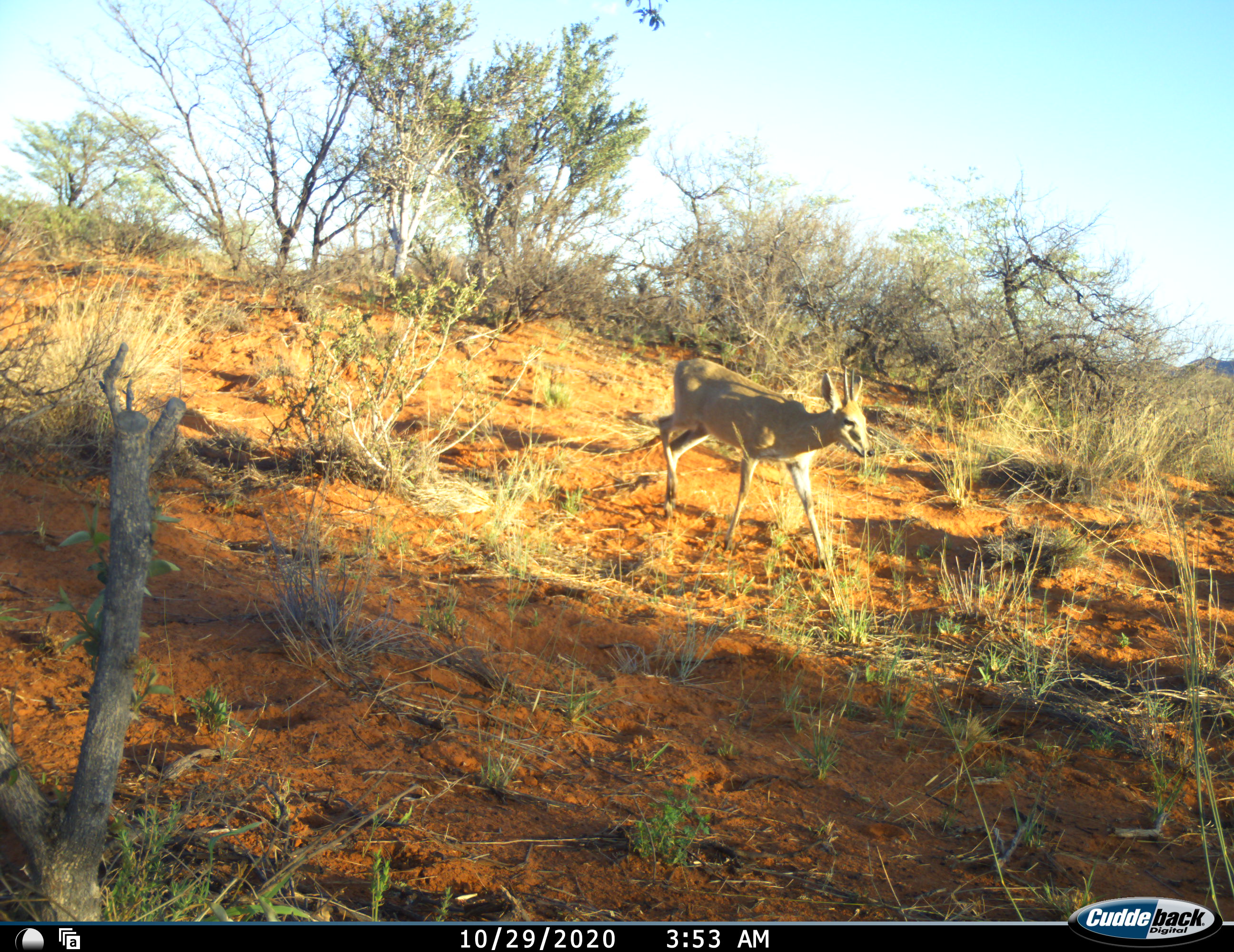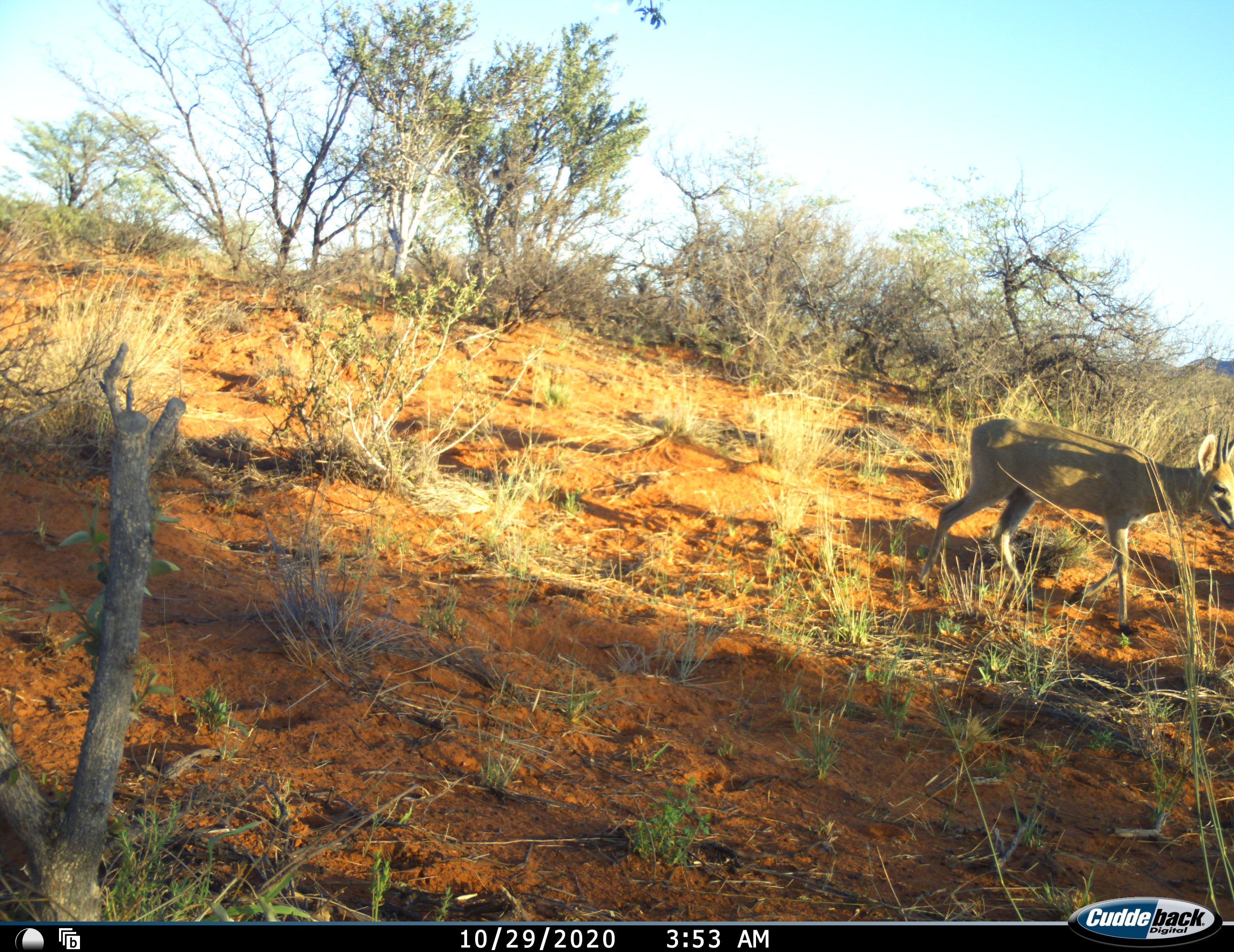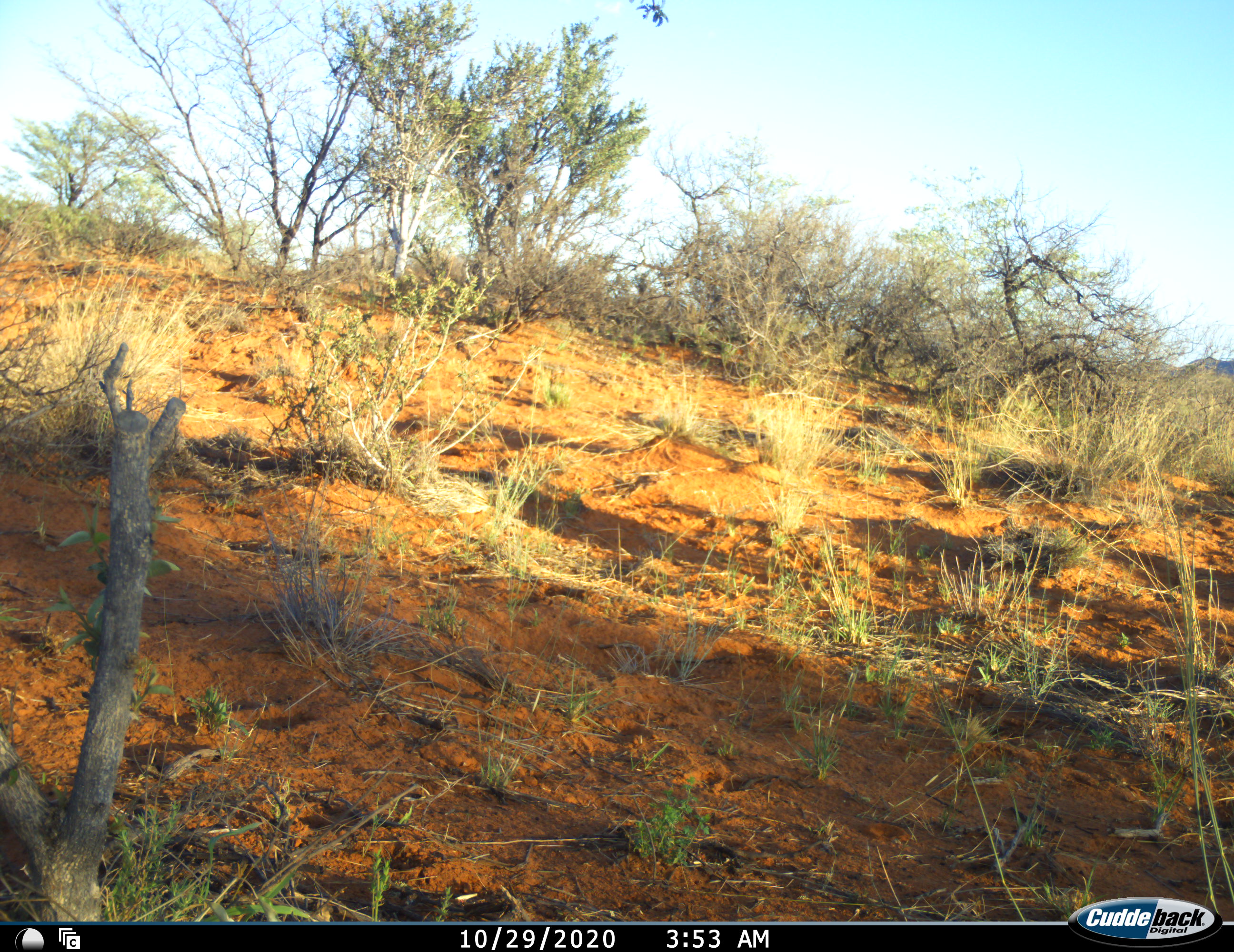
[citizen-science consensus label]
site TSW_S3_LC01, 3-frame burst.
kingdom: Animalia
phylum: Chordata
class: Mammalia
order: Artiodactyla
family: Bovidae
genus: Sylvicapra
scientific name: Sylvicapra grimmia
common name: common duiker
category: duikercommongrey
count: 1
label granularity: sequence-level